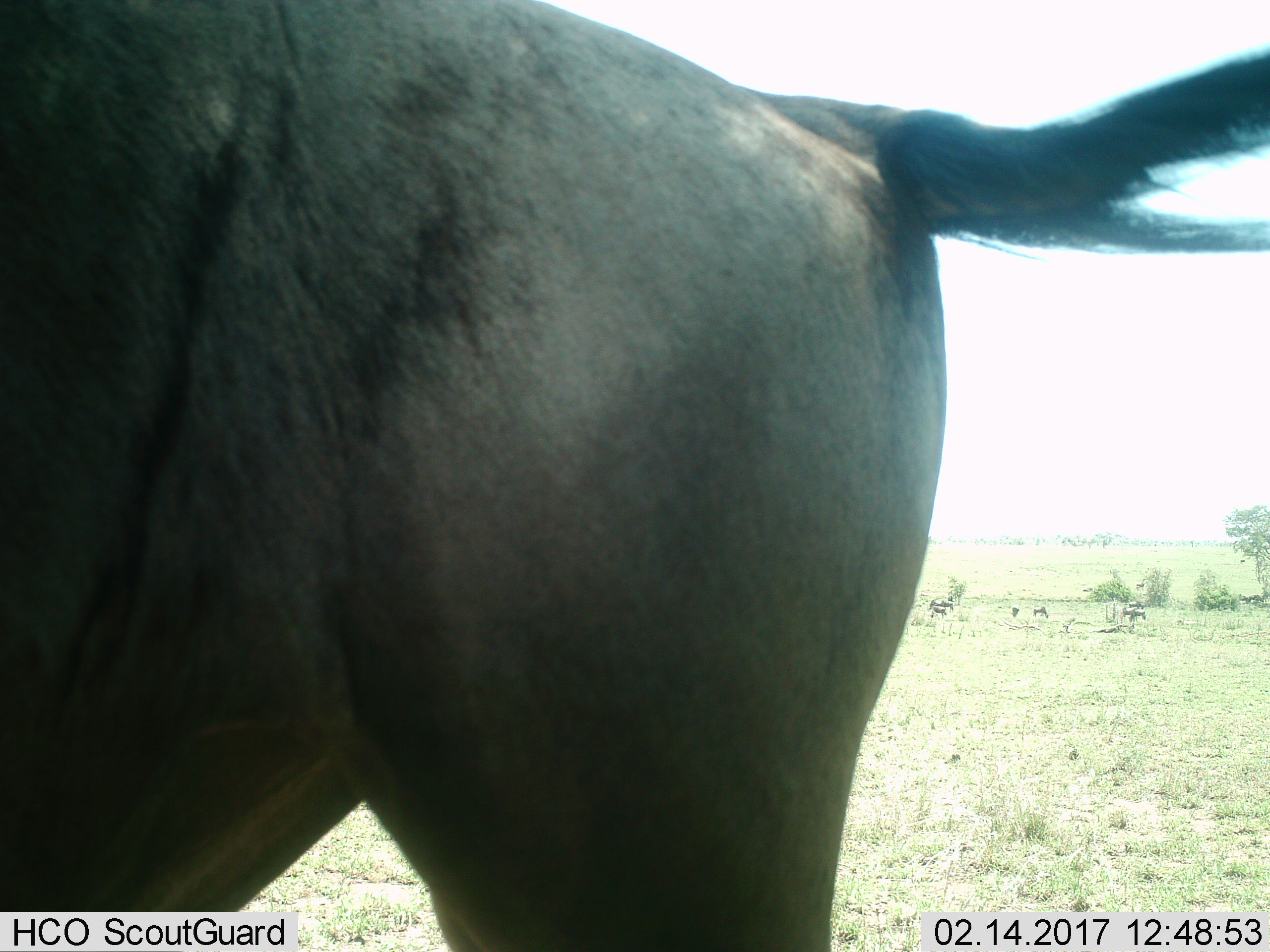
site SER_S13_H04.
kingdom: Animalia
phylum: Chordata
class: Mammalia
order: Artiodactyla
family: Bovidae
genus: Connochaetes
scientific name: Connochaetes taurinus taurinus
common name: blue wildebeest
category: wildebeestblue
Wildebeestblue (blue wildebeest) (Connochaetes taurinus taurinus), count 1. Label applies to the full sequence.